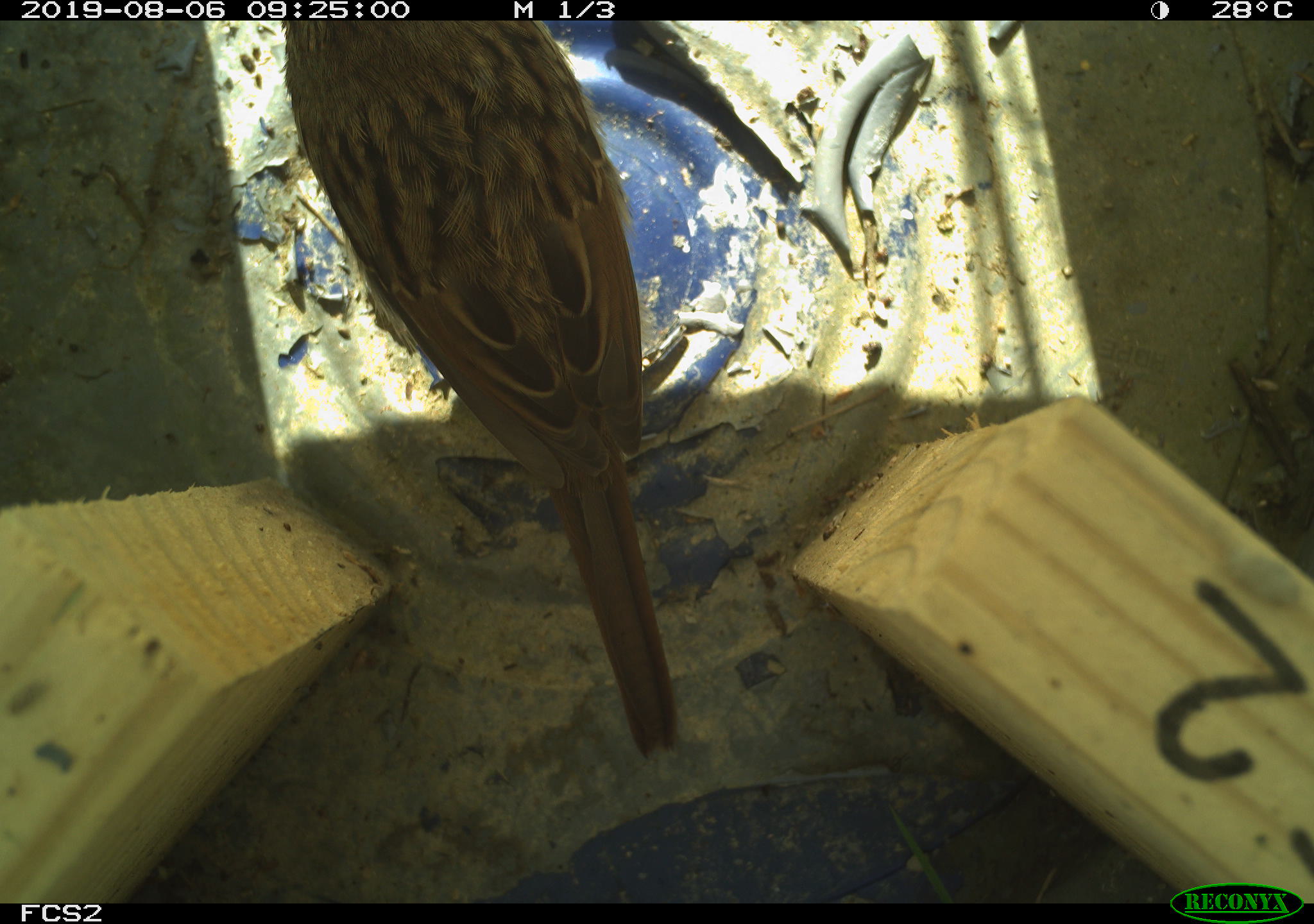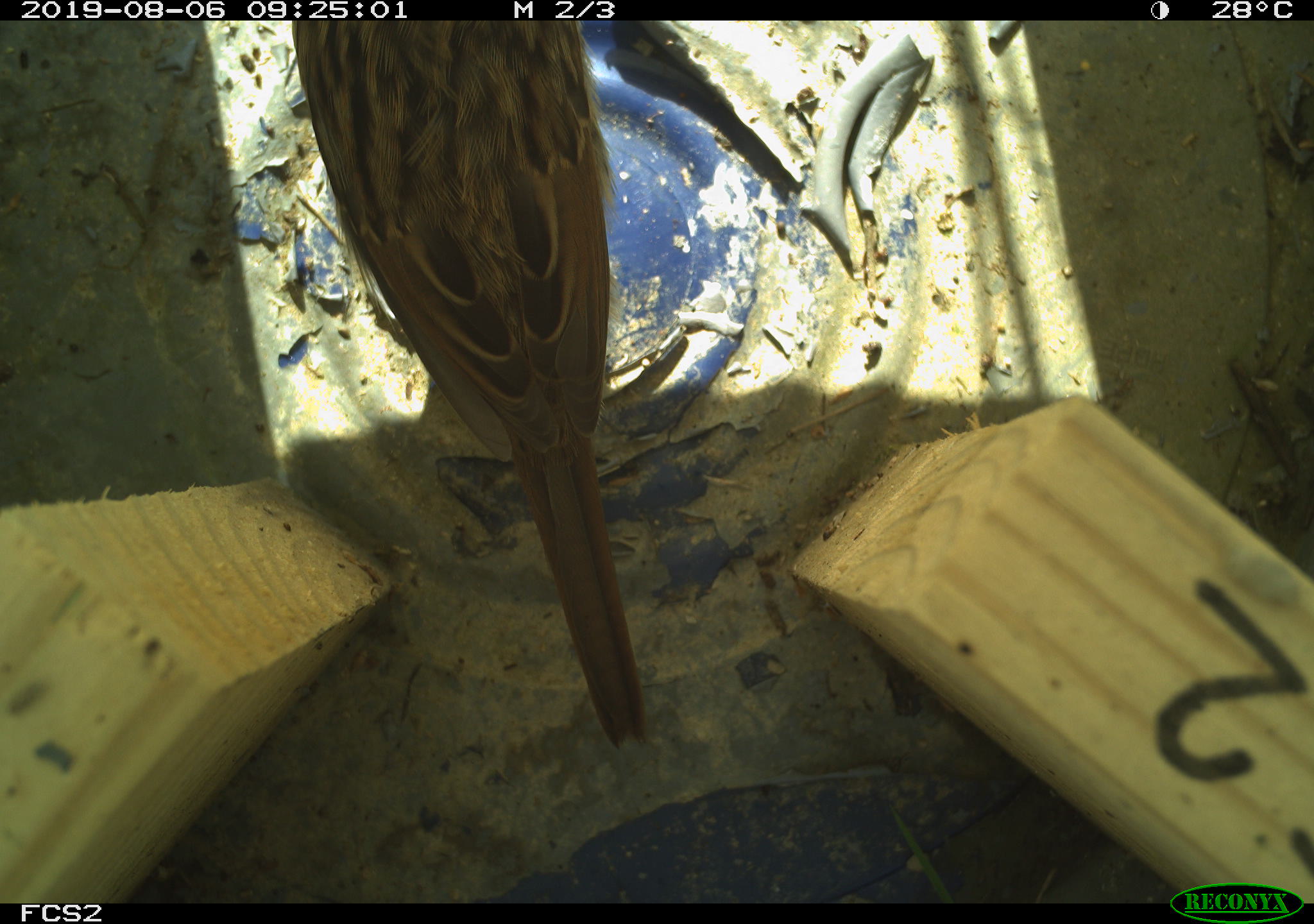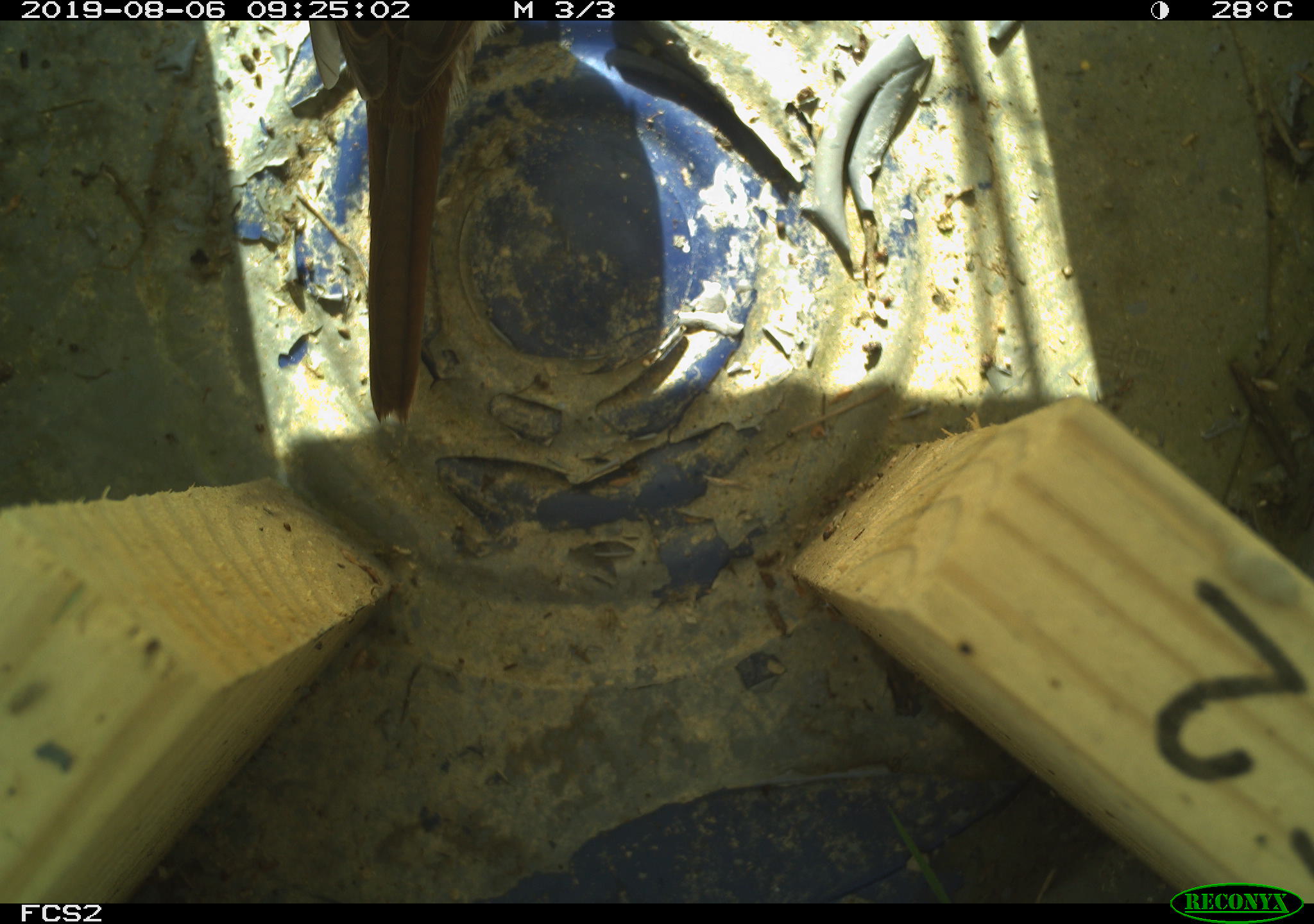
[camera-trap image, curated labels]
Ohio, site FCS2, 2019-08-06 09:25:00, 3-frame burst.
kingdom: Animalia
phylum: Chordata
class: Aves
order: Passeriformes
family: Passerellidae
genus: Melospiza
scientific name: Melospiza melodia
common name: song sparrow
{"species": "song sparrow (Melospiza melodia)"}